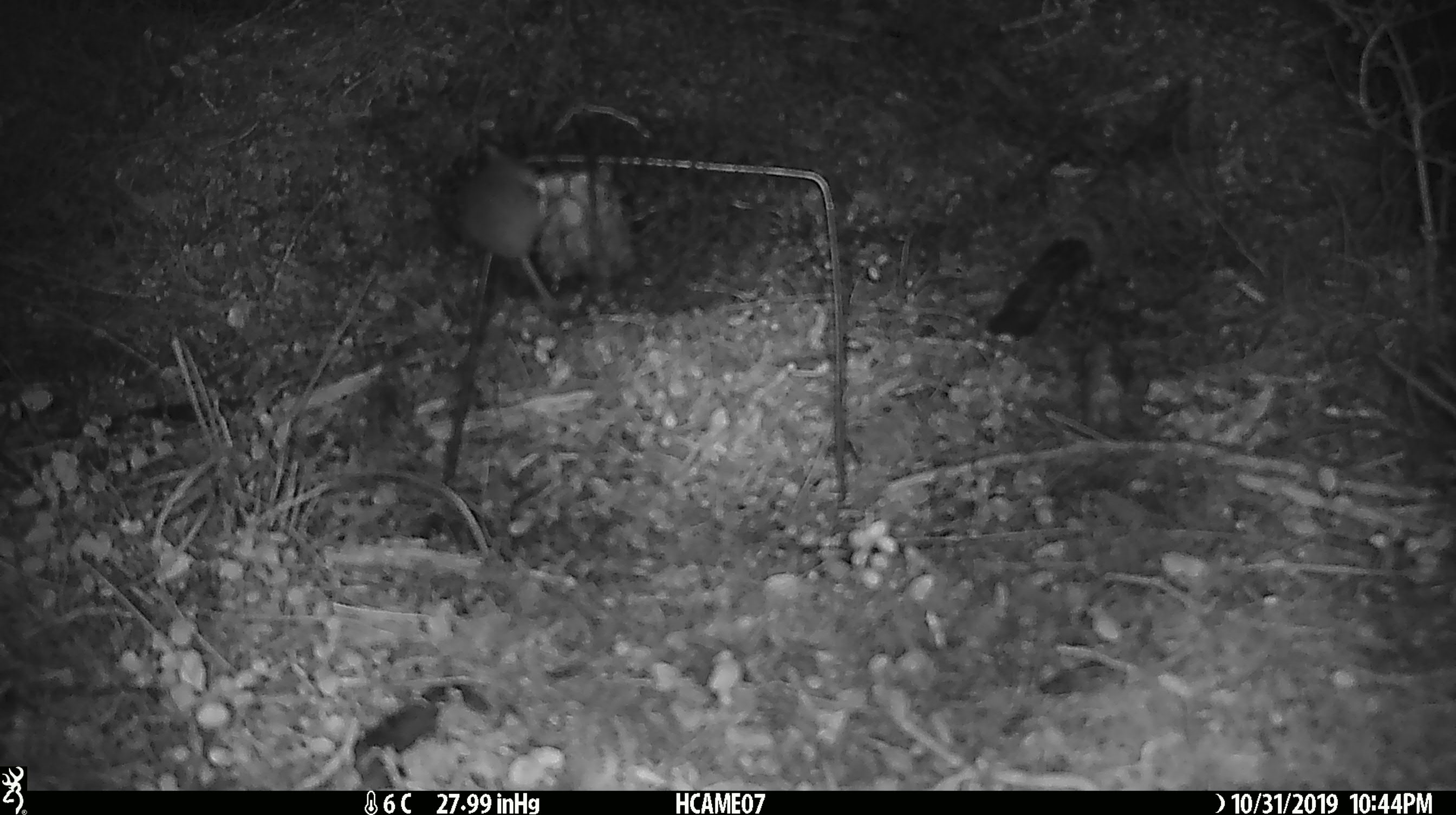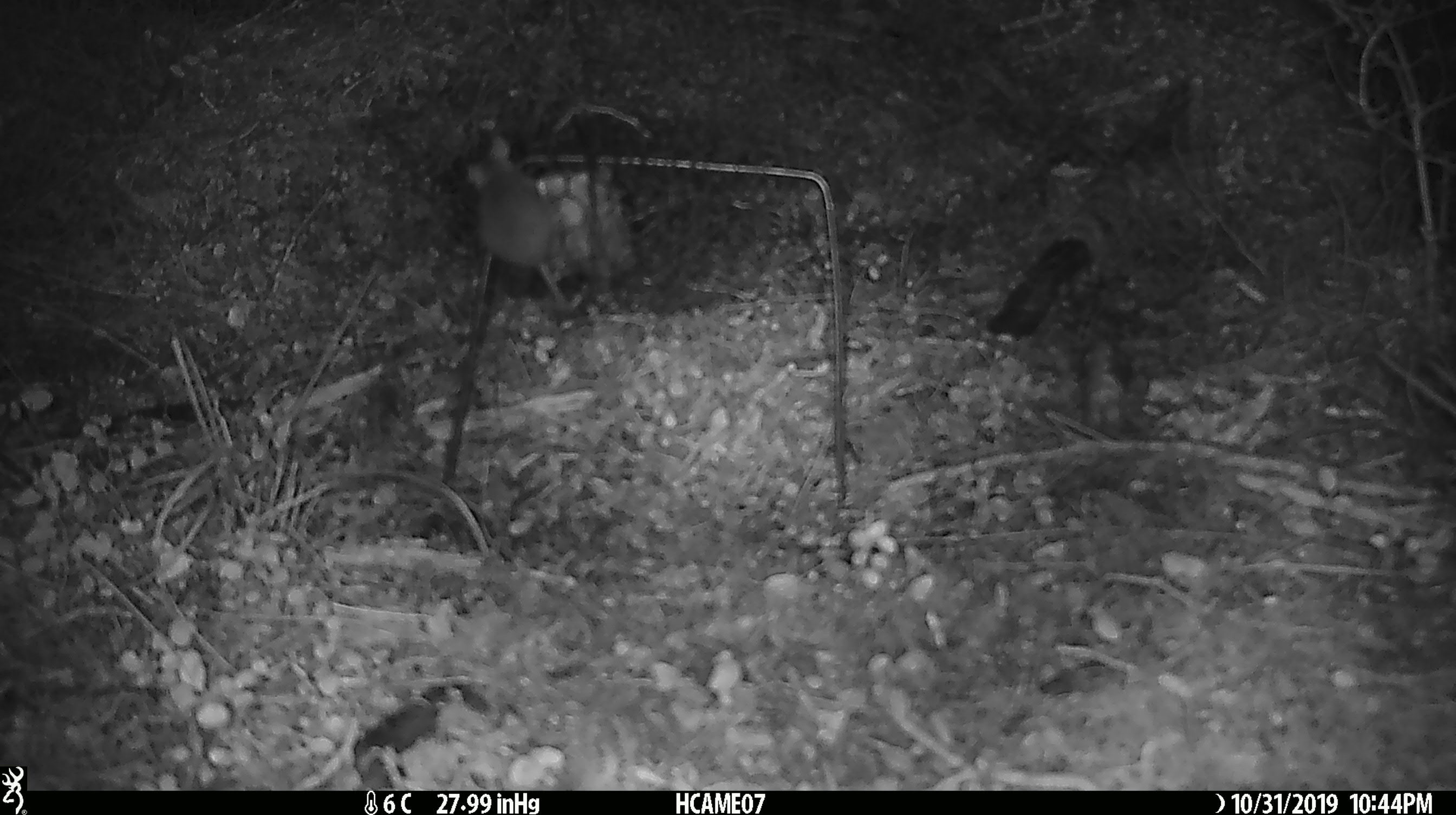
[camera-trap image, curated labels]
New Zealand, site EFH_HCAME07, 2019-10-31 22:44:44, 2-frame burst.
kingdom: Animalia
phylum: Chordata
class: Mammalia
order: Rodentia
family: Muridae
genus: Mus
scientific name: Mus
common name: mouse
Mouse (Mus).